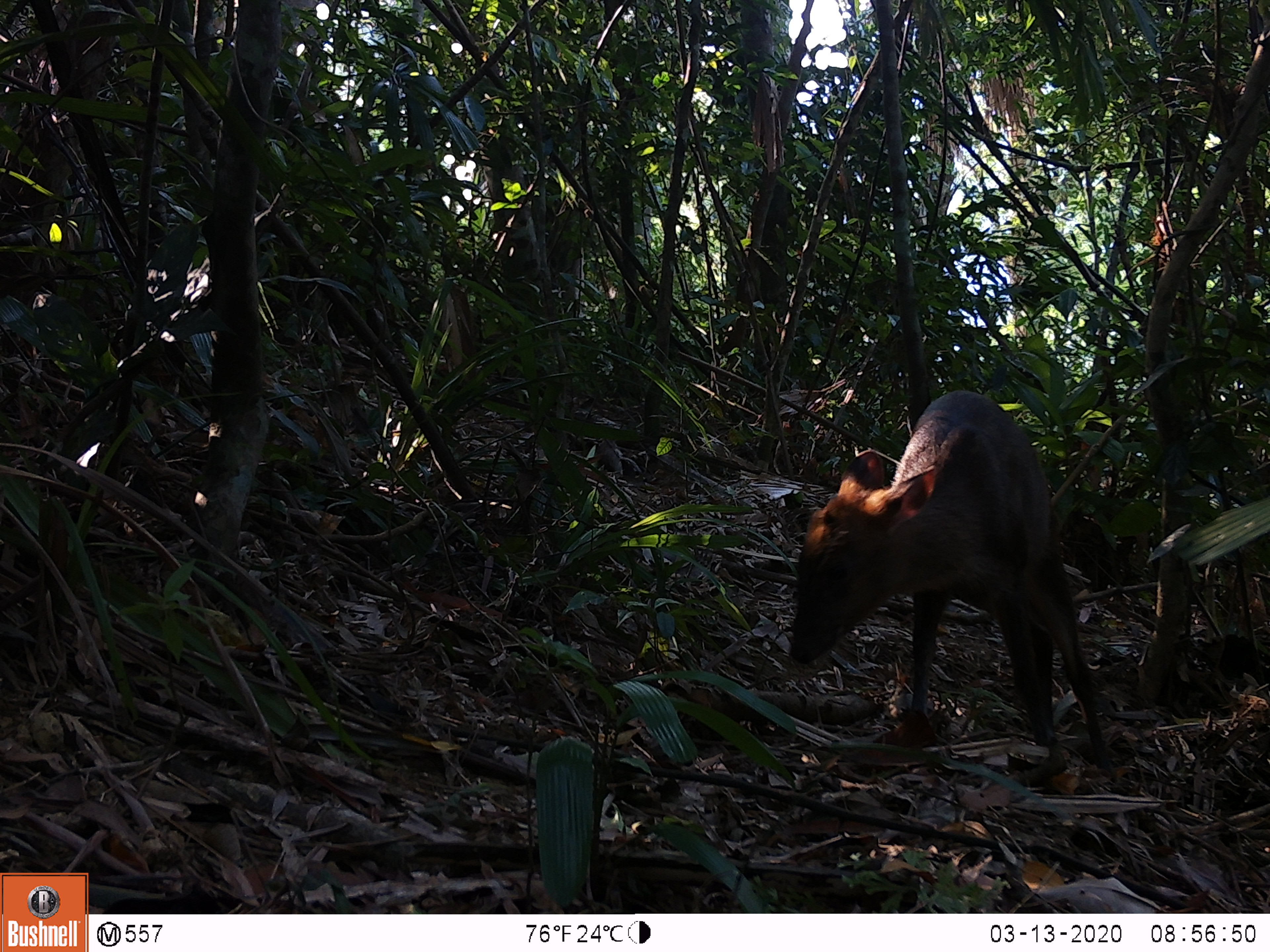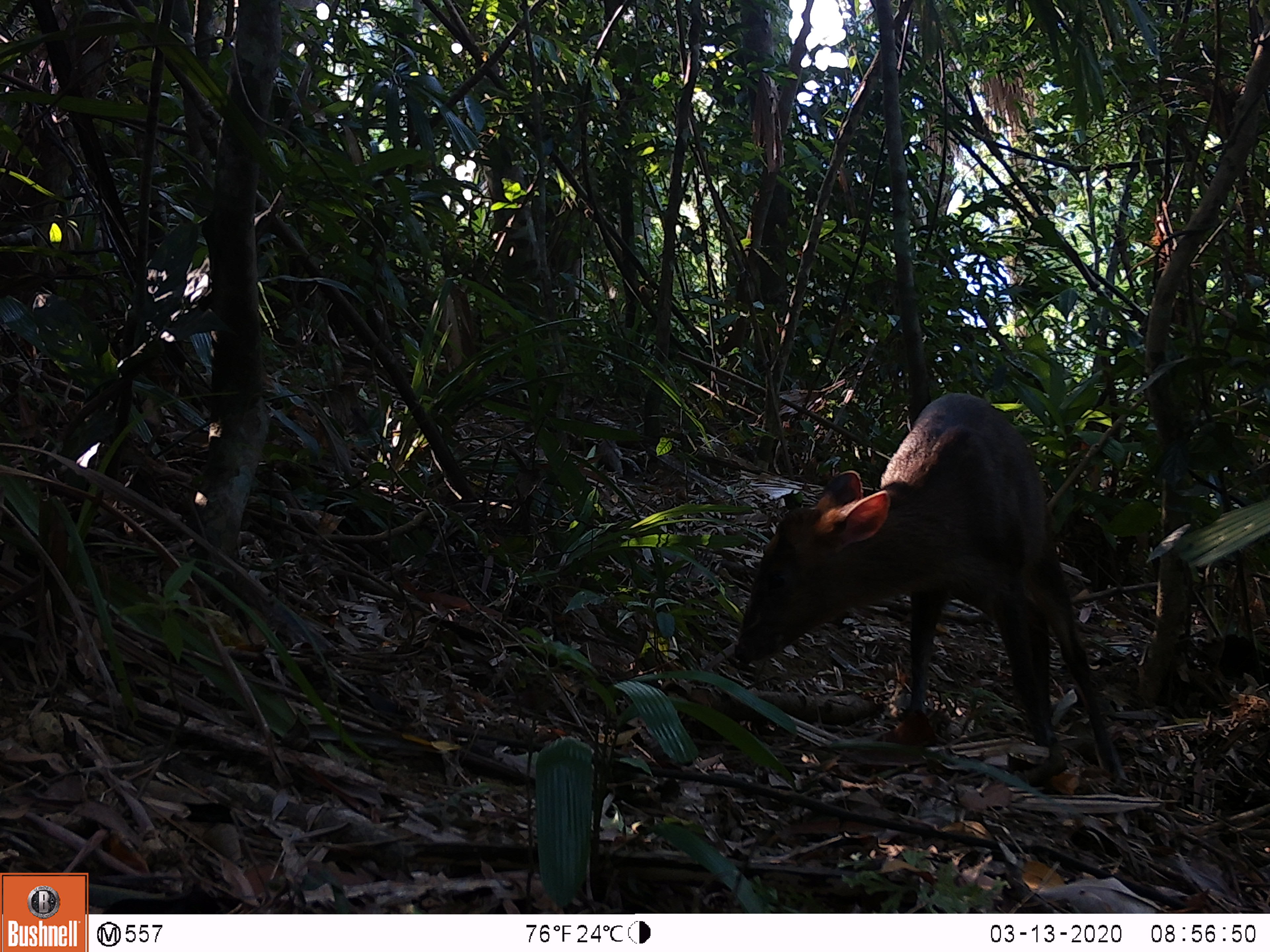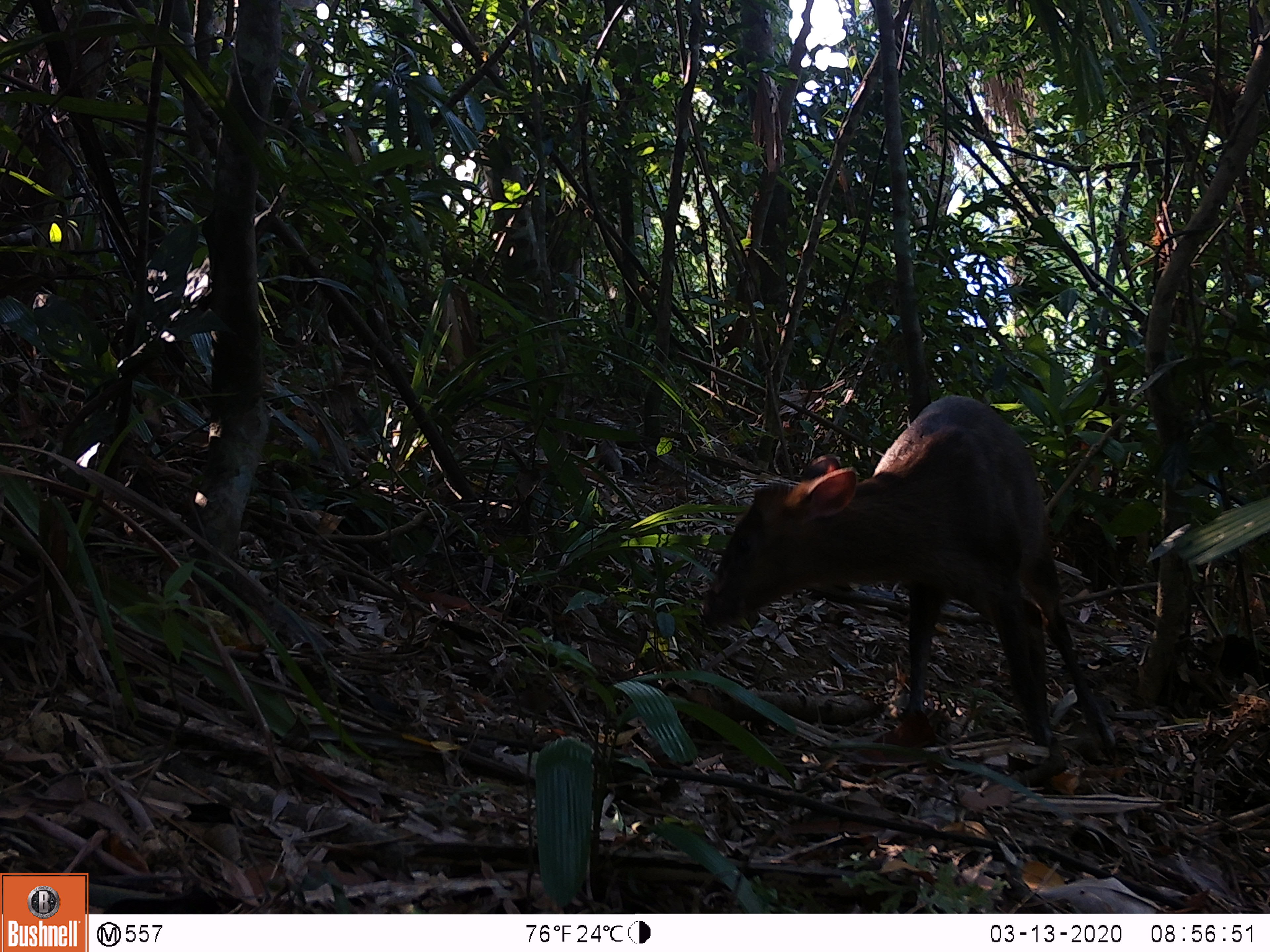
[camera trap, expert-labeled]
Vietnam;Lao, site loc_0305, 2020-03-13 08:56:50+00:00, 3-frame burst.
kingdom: Animalia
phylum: Chordata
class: Mammalia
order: Artiodactyla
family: Cervidae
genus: Muntiacus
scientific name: Muntiacus rooseveltorum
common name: roosevelt's muntjac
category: roosevelts muntjac group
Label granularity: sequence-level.